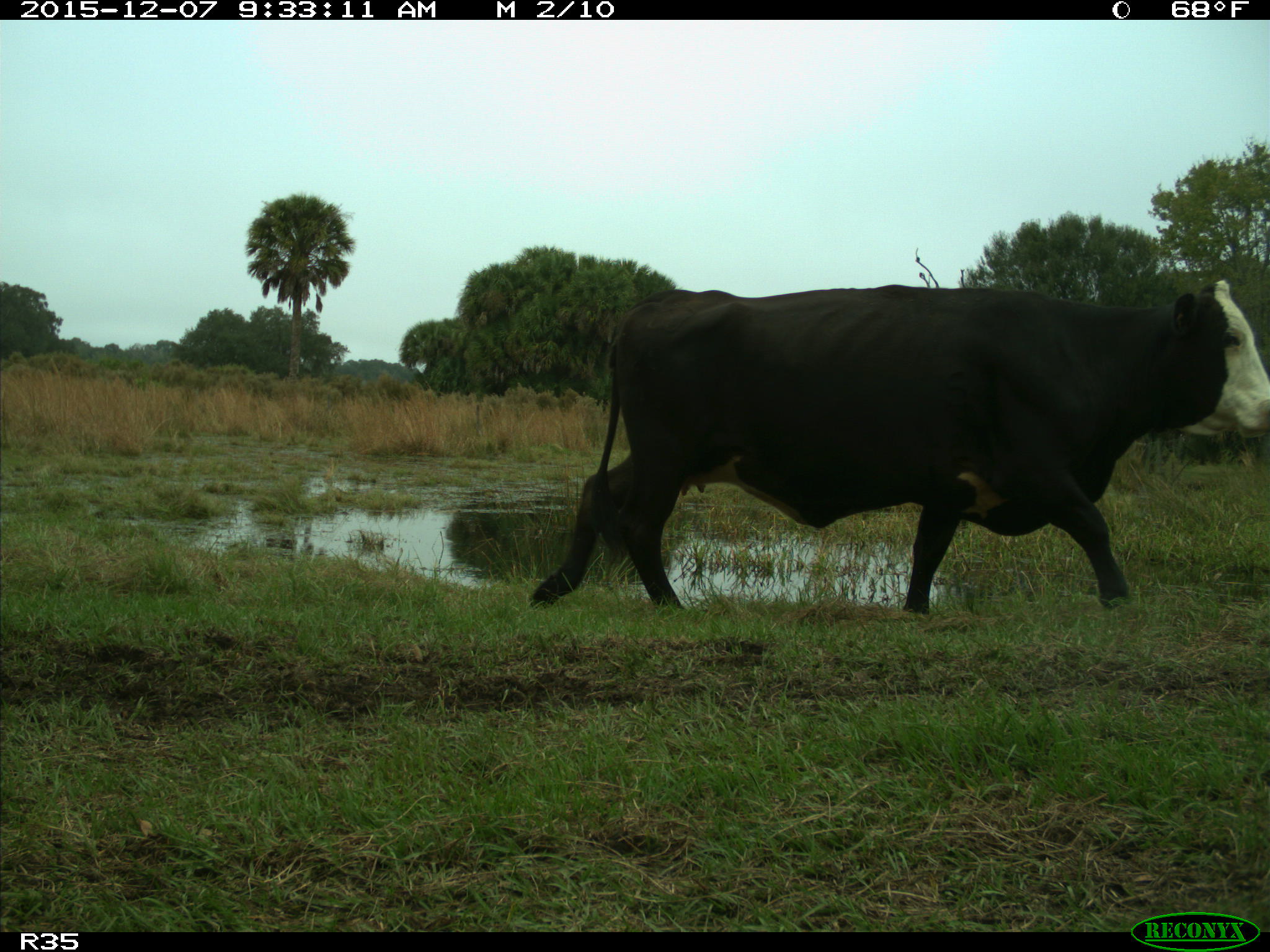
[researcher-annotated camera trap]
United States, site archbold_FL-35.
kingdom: Animalia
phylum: Chordata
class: Mammalia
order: Artiodactyla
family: Bovidae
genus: Bos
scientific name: Bos taurus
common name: domestic cow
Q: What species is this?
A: Bos taurus (domestic cow).